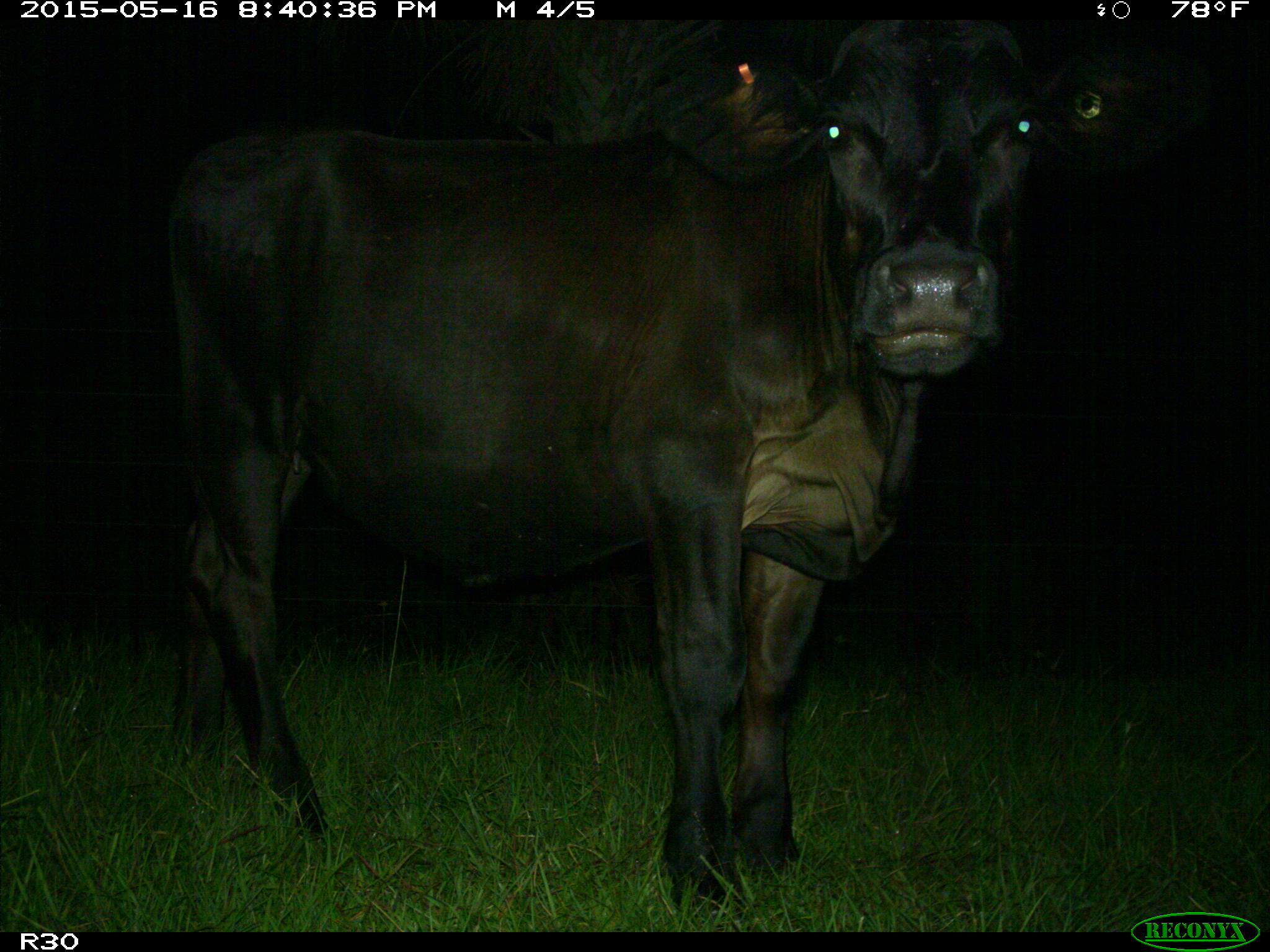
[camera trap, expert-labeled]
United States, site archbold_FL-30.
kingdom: Animalia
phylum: Chordata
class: Mammalia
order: Artiodactyla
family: Bovidae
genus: Bos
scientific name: Bos taurus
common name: domestic cow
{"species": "Bos taurus (domestic cow)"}